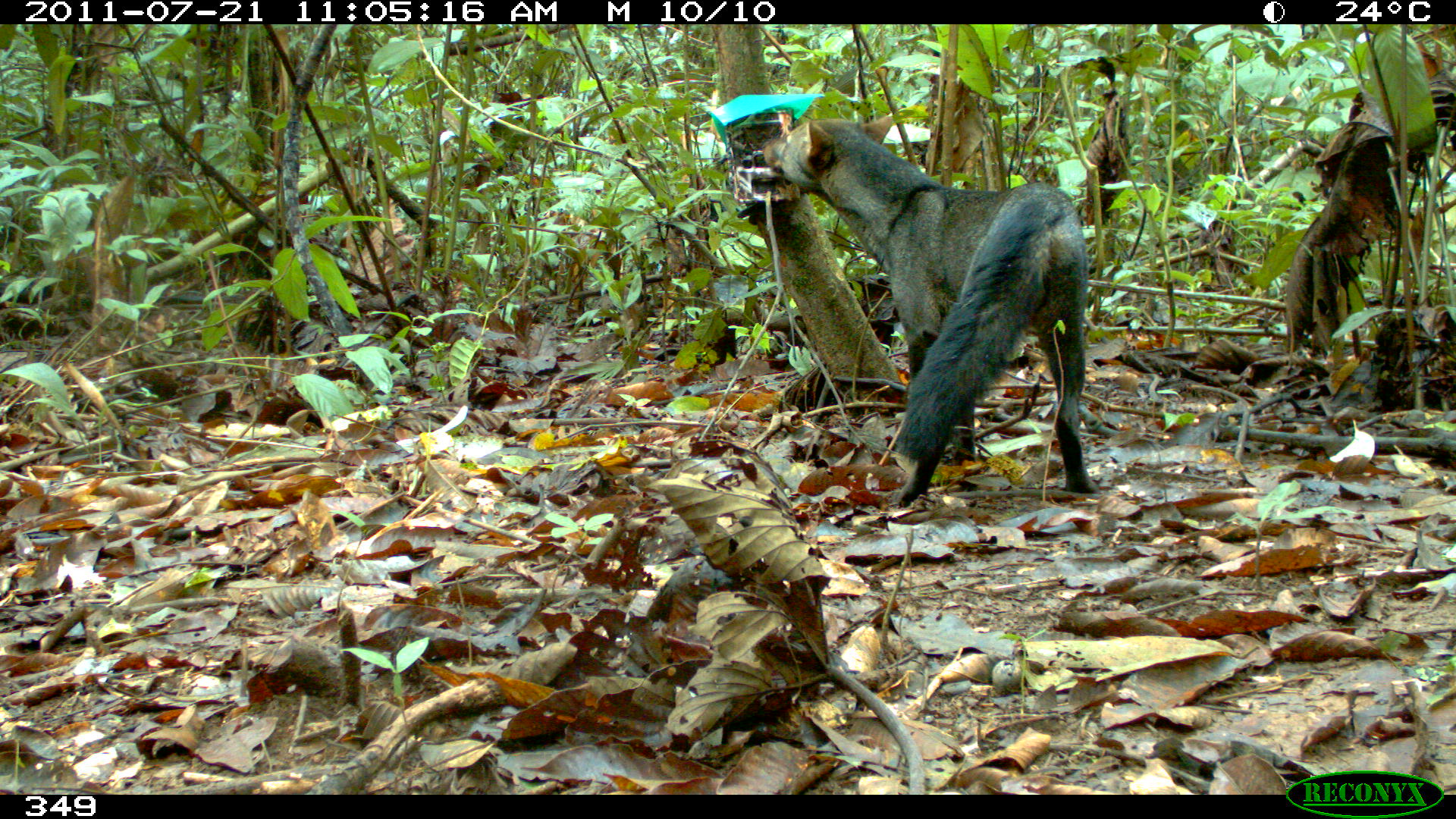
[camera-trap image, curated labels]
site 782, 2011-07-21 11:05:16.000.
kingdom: Animalia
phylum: Chordata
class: Mammalia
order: Carnivora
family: Canidae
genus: Atelocynus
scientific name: Atelocynus microtis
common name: short-eared dog